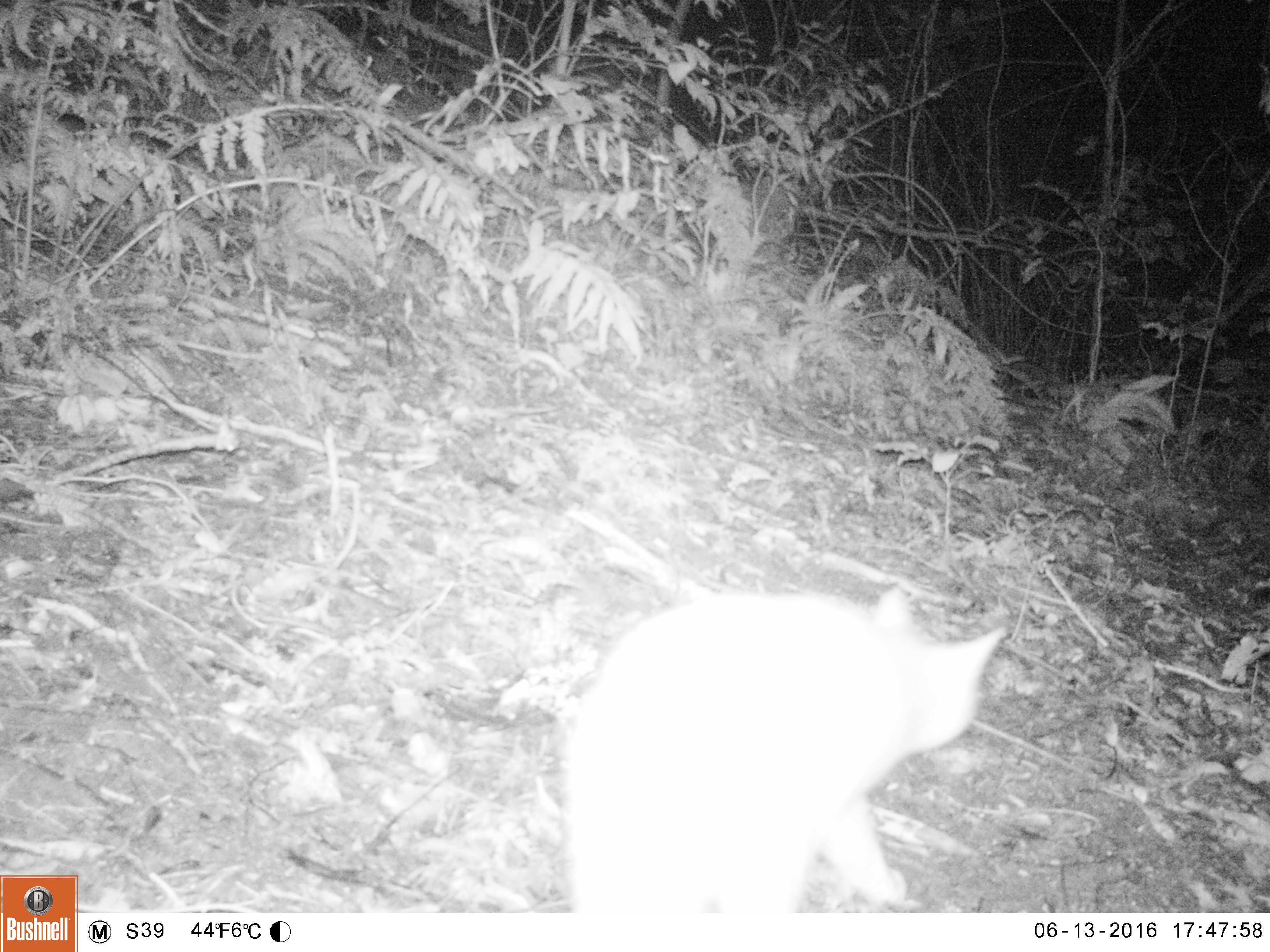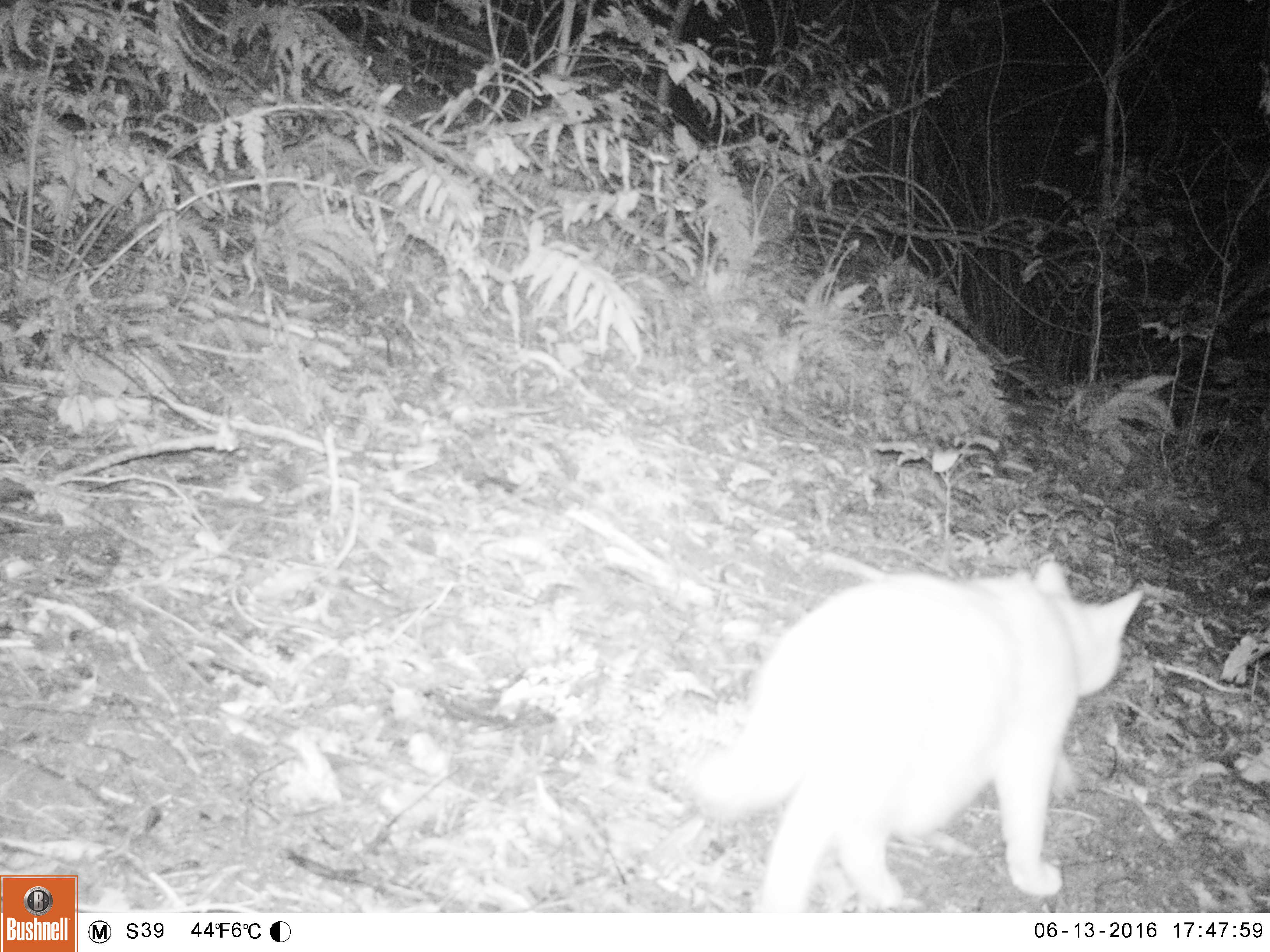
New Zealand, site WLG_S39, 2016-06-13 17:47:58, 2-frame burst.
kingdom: Animalia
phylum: Chordata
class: Mammalia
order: Carnivora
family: Felidae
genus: Felis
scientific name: Felis catus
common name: domestic cat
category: cat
Cat (domestic cat) (Felis catus).